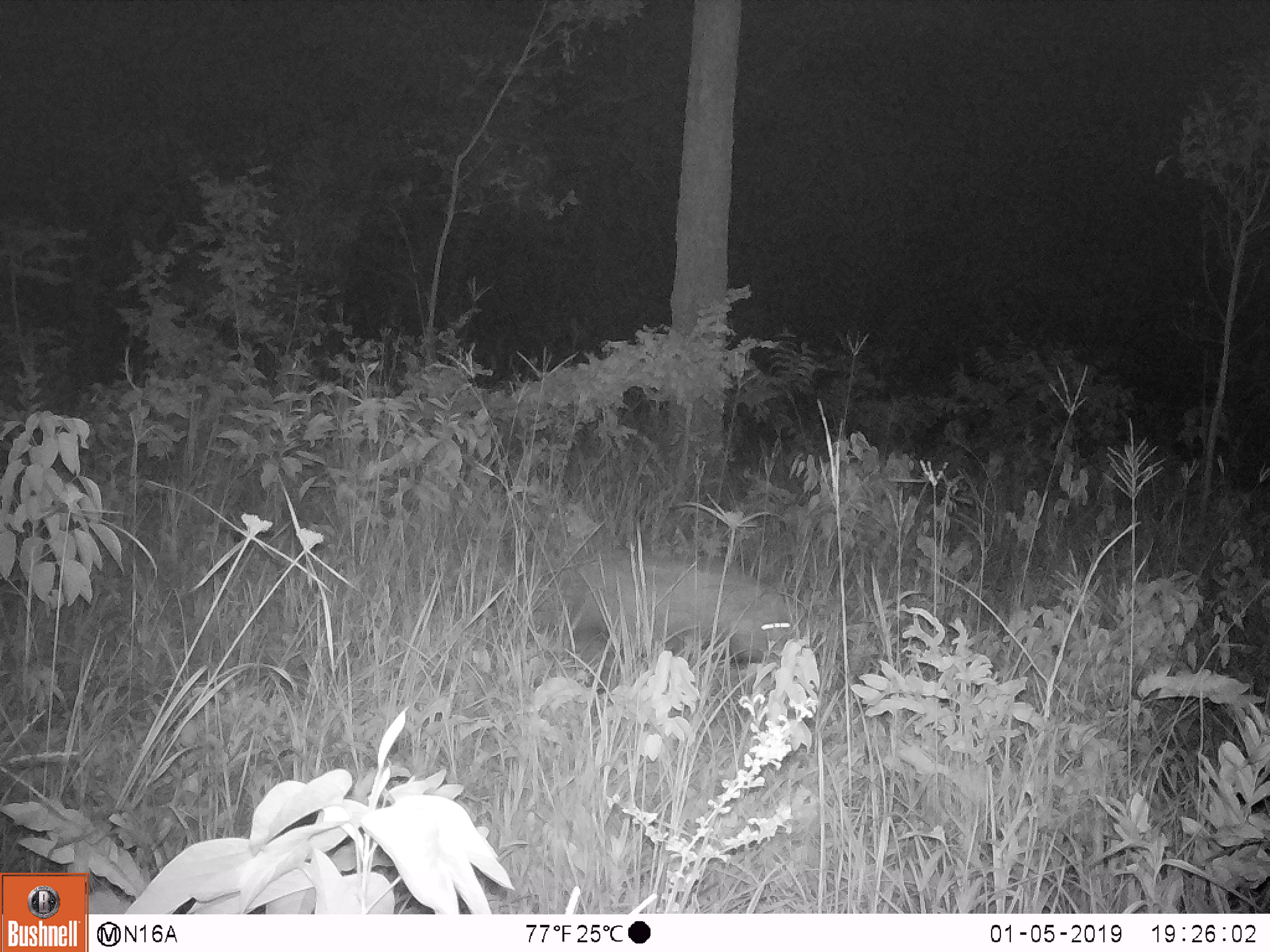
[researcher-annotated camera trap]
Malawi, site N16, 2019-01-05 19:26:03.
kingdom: Animalia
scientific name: Animalia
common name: other animal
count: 1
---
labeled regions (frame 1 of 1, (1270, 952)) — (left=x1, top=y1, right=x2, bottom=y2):
other animal: (left=553, top=543, right=817, bottom=686)